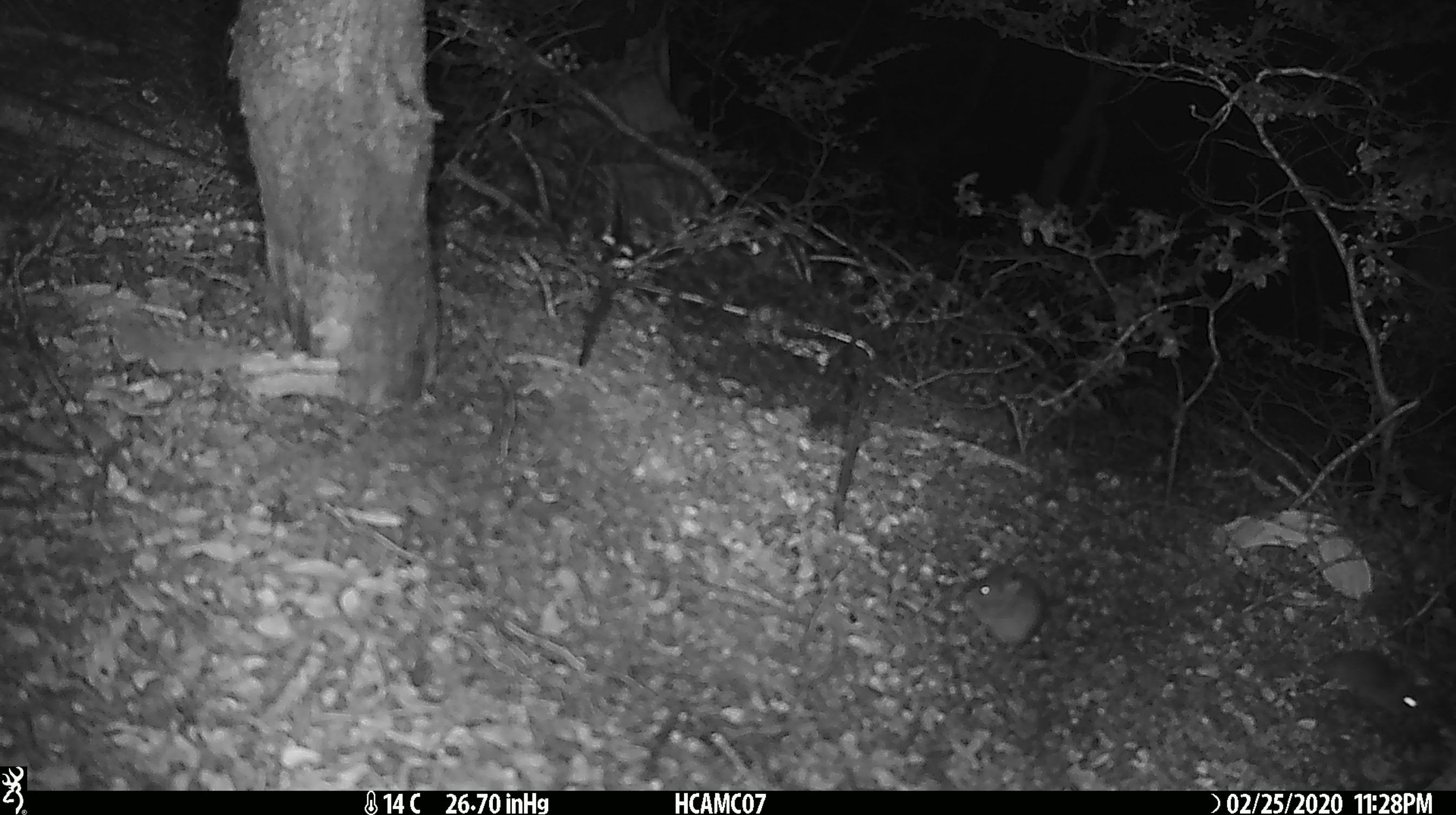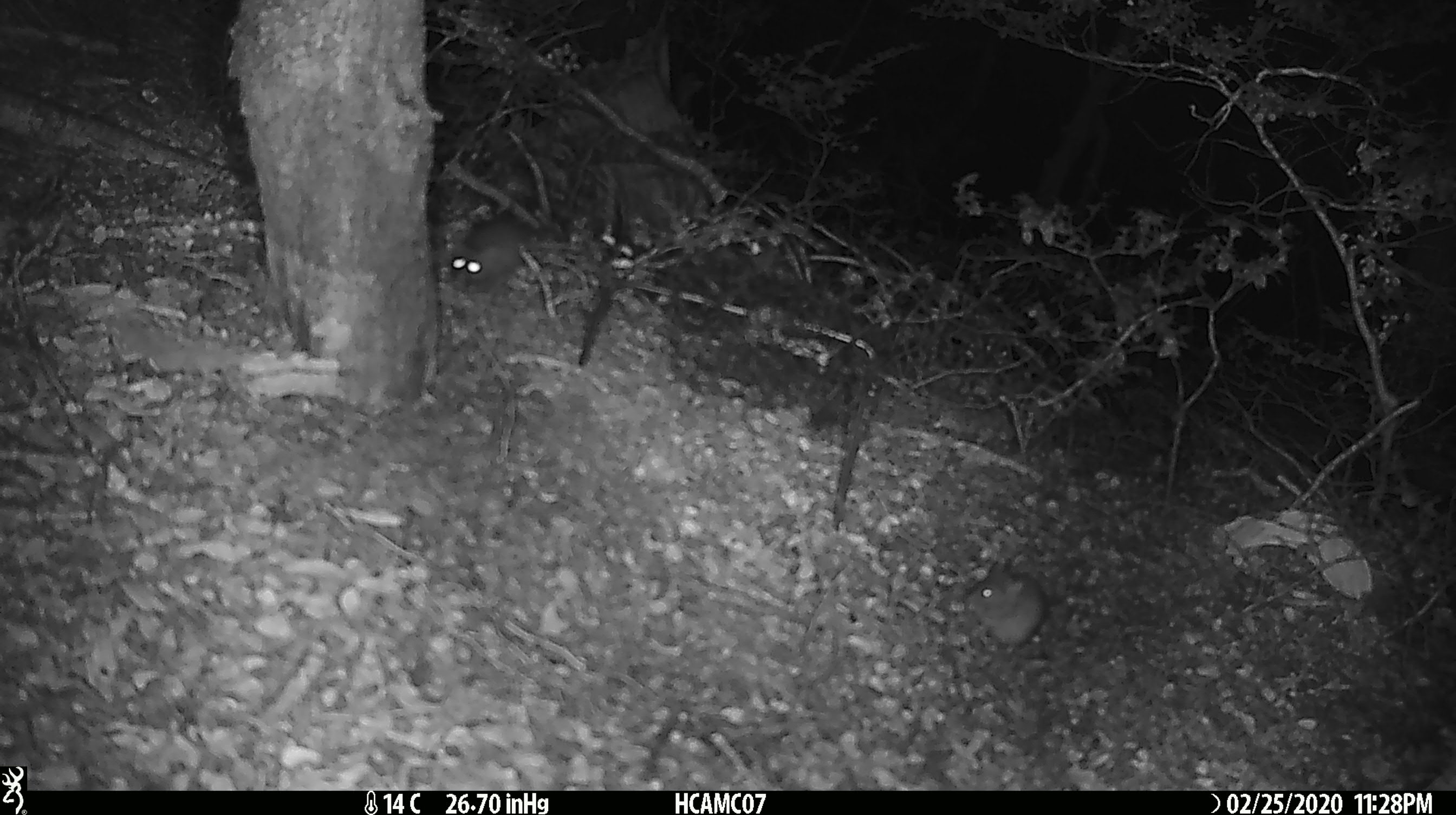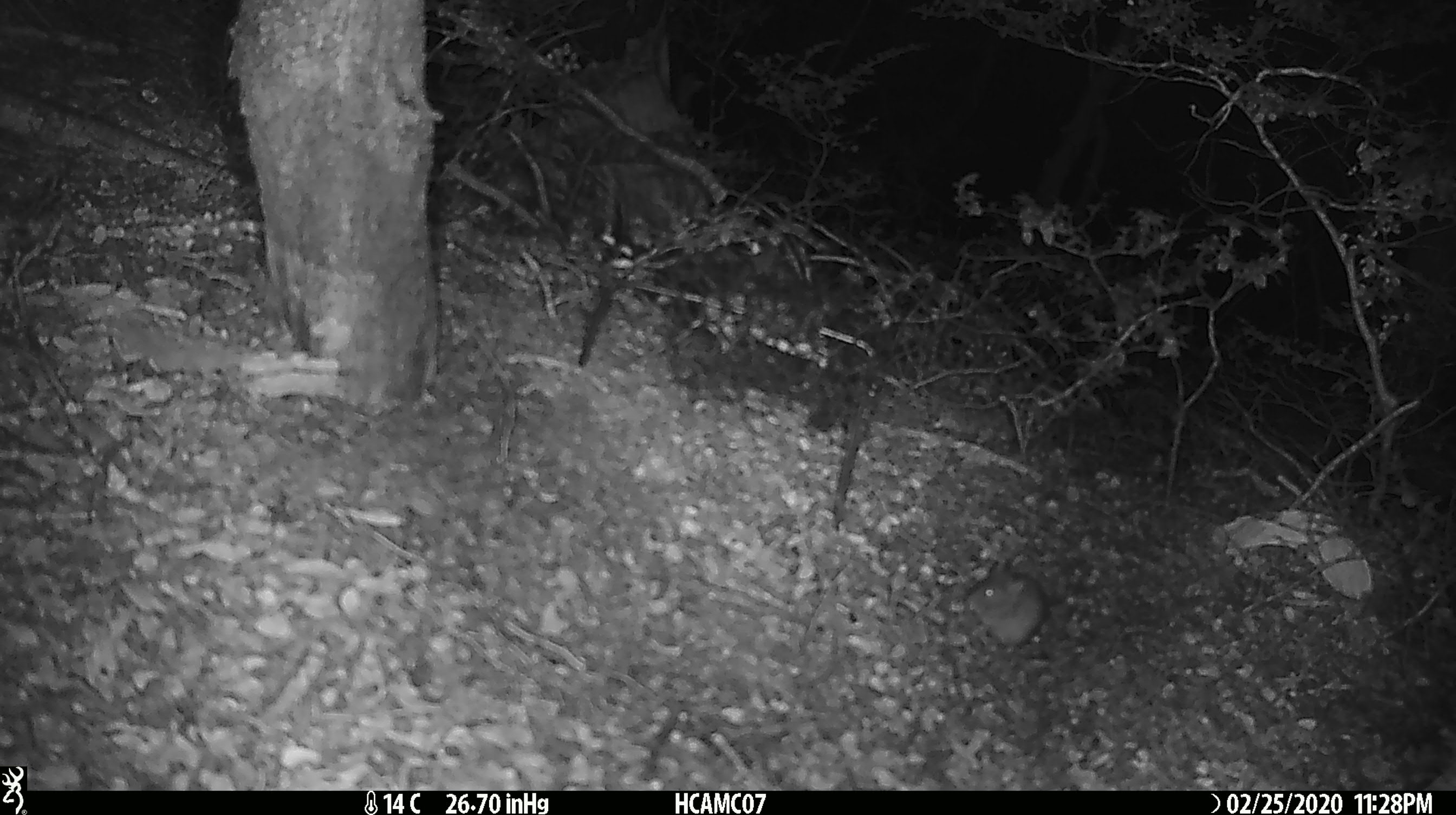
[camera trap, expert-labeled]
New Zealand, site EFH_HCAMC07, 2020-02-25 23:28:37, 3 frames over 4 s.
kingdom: Animalia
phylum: Chordata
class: Mammalia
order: Rodentia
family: Muridae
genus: Mus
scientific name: Mus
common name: mouse